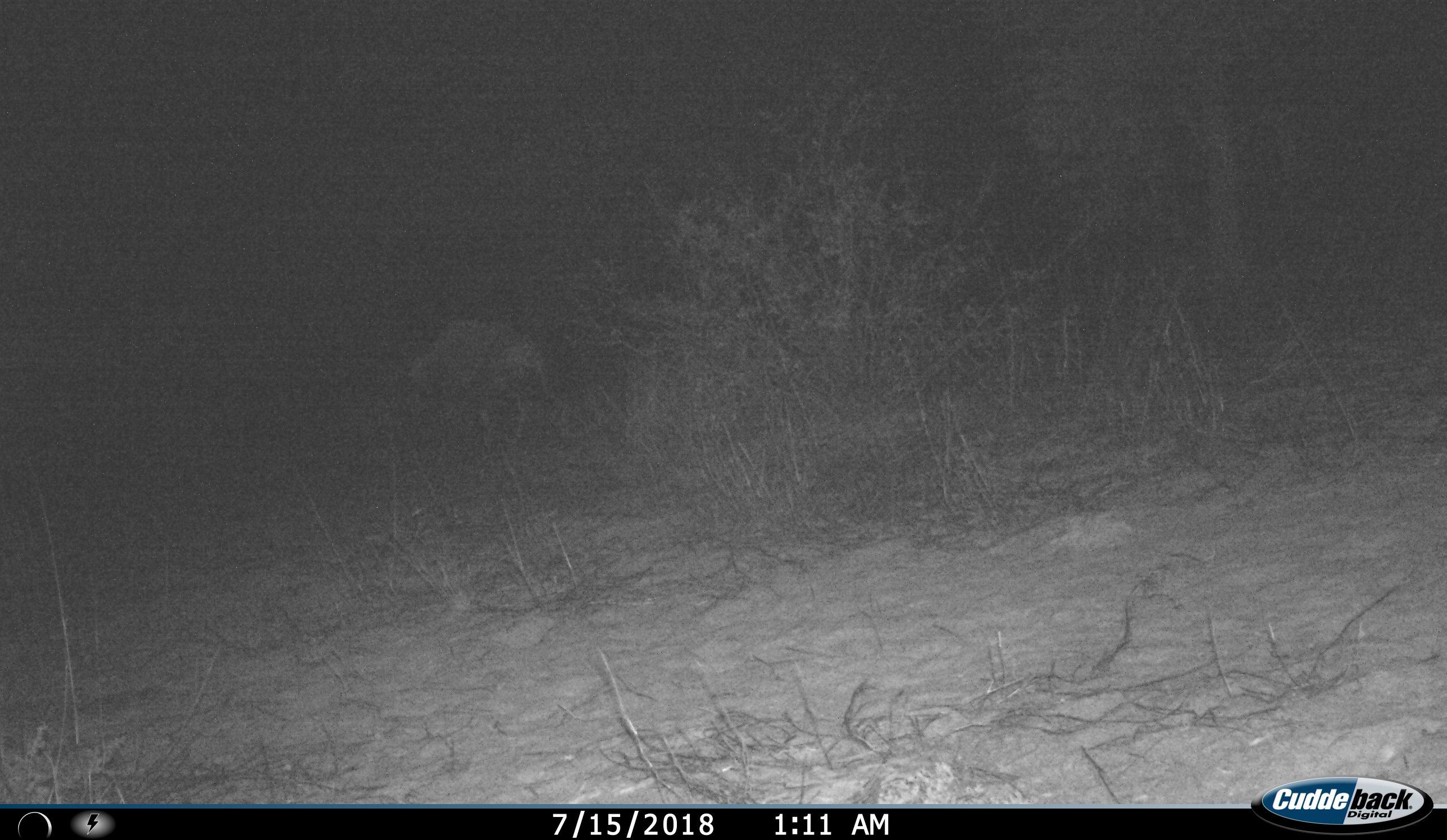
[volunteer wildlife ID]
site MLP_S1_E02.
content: unidentified animal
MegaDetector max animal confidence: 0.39